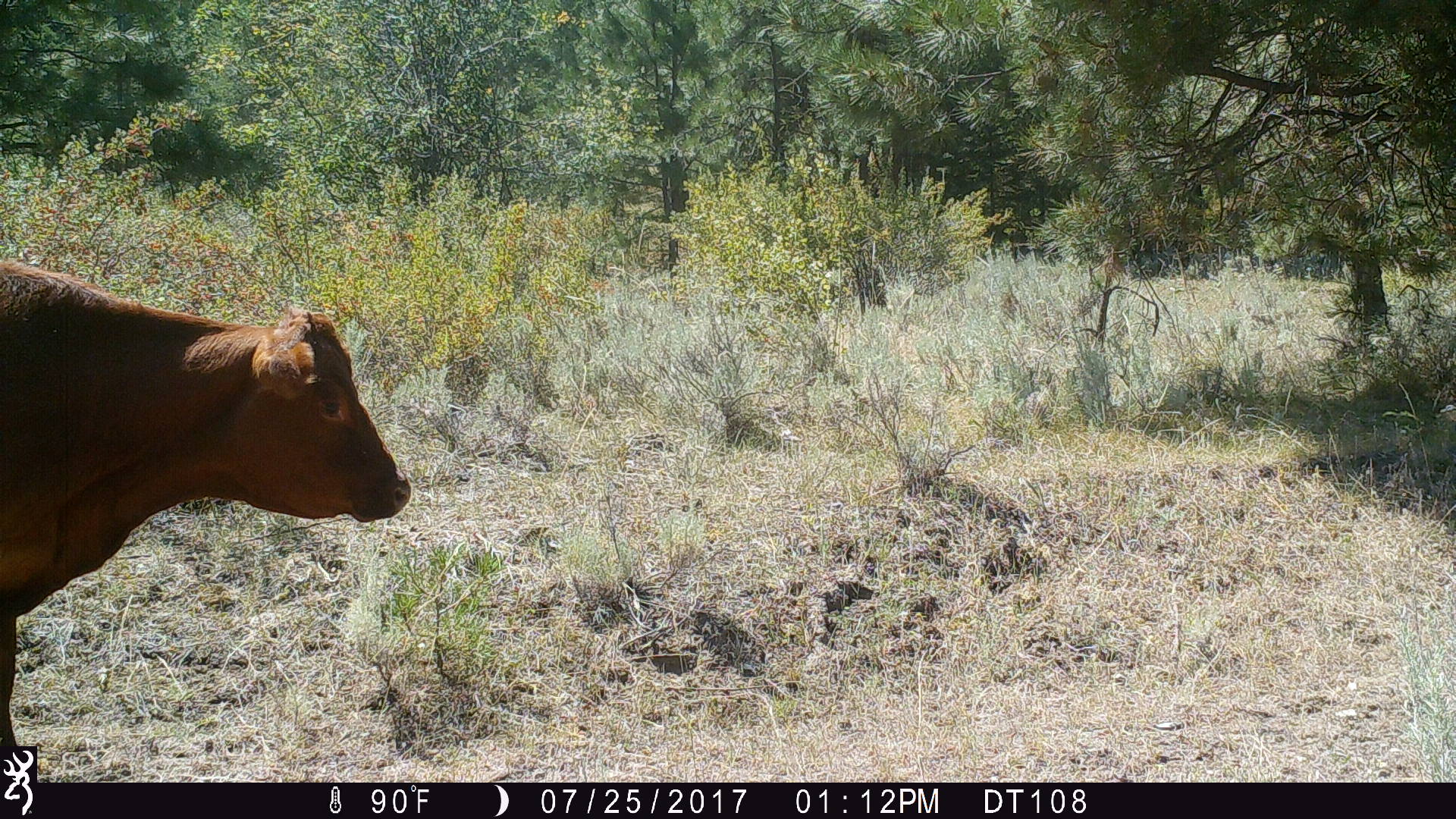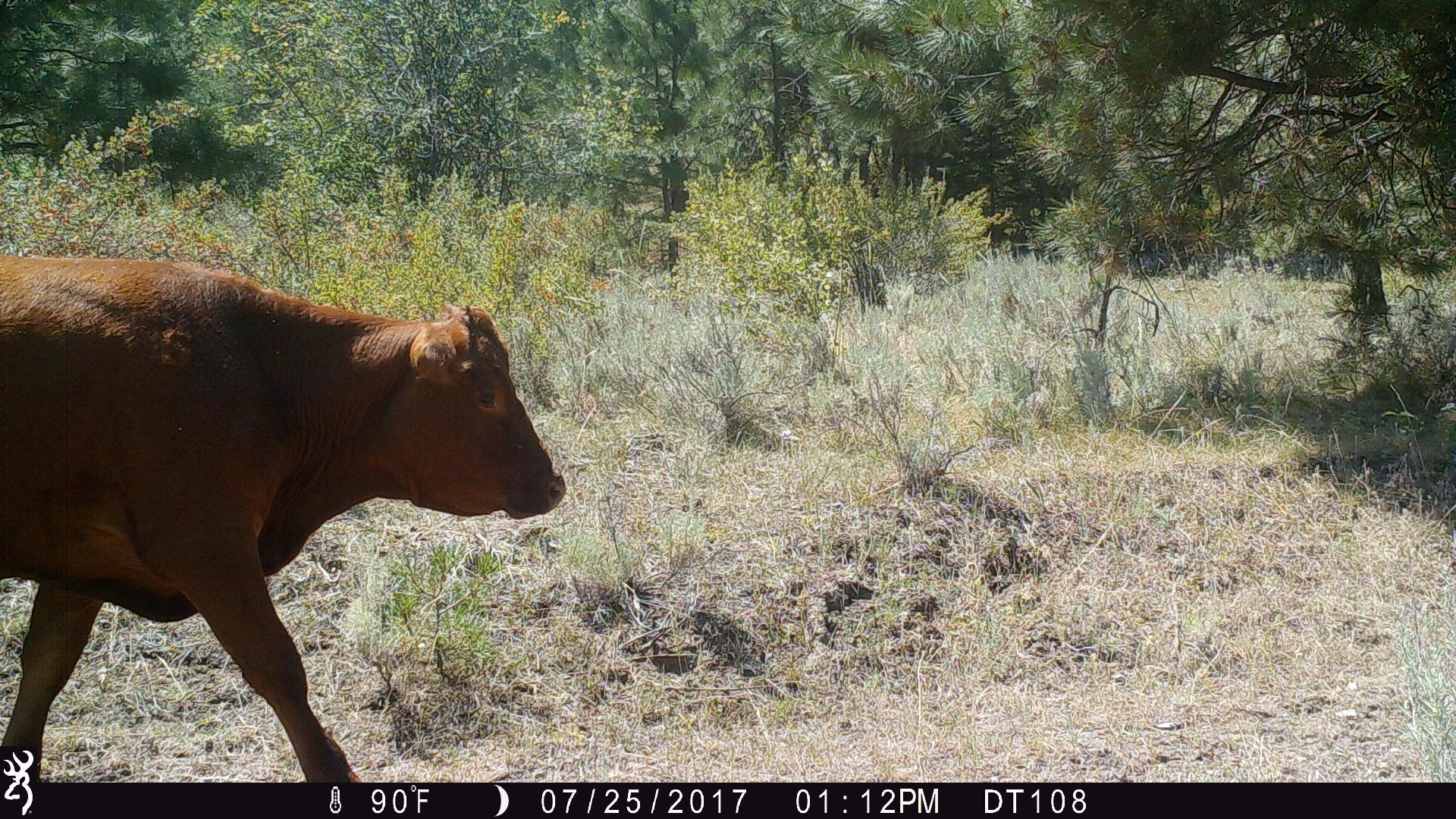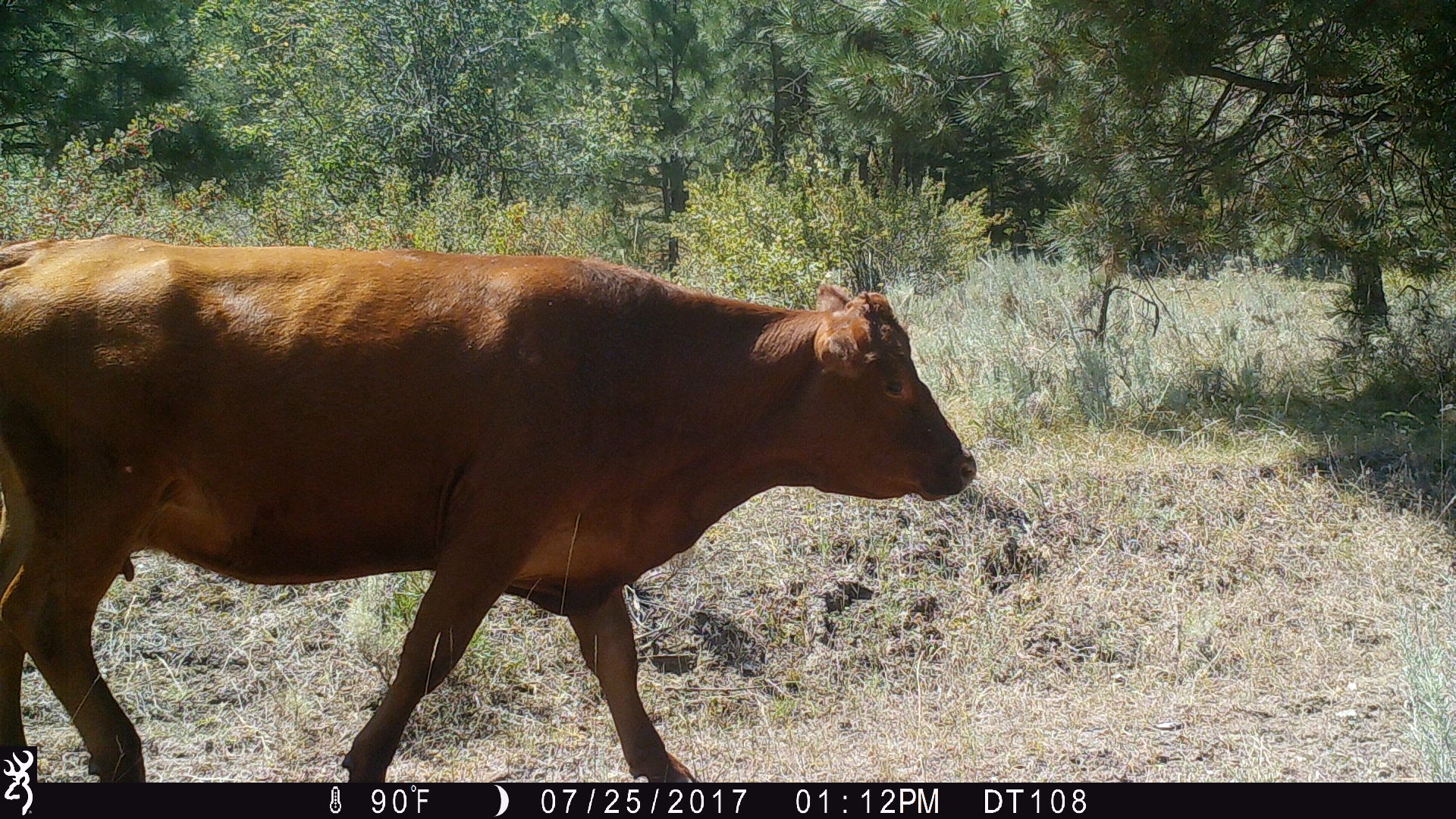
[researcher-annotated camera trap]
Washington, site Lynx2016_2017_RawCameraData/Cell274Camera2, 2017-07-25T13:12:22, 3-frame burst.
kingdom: Animalia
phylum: Chordata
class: Mammalia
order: Artiodactyla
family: Bovidae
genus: Bos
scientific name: Bos taurus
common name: domestic cattle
Domestic cattle (Bos taurus). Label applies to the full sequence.